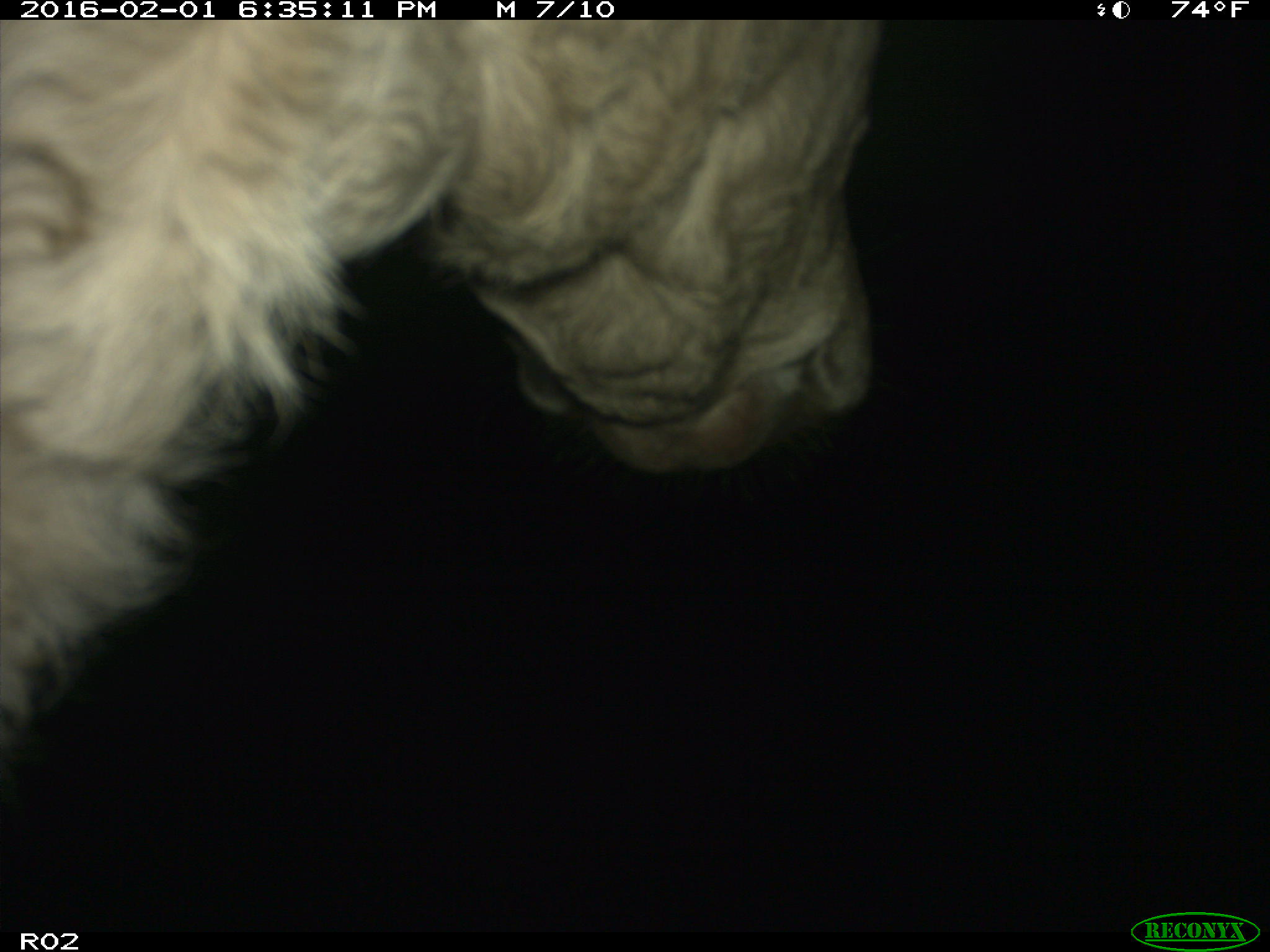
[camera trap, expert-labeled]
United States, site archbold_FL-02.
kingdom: Animalia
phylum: Chordata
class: Mammalia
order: Artiodactyla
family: Bovidae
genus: Bos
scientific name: Bos taurus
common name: domestic cow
Bos taurus (domestic cow).